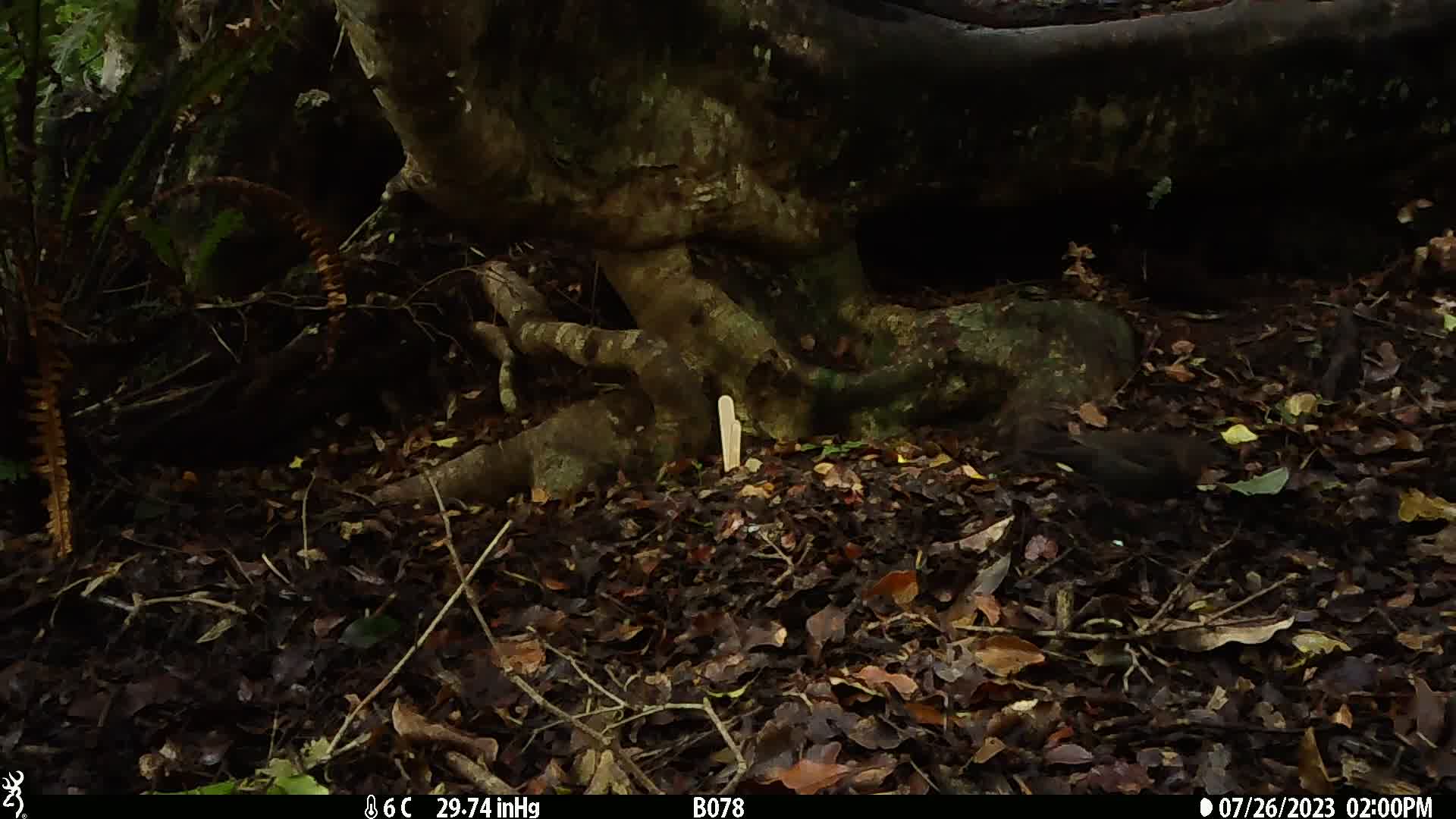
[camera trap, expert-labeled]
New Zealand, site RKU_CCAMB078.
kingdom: Animalia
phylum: Chordata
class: Aves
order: Passeriformes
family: Turdidae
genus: Turdus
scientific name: Turdus merula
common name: eurasian blackbird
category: blackbird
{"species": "blackbird (eurasian blackbird) (Turdus merula)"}